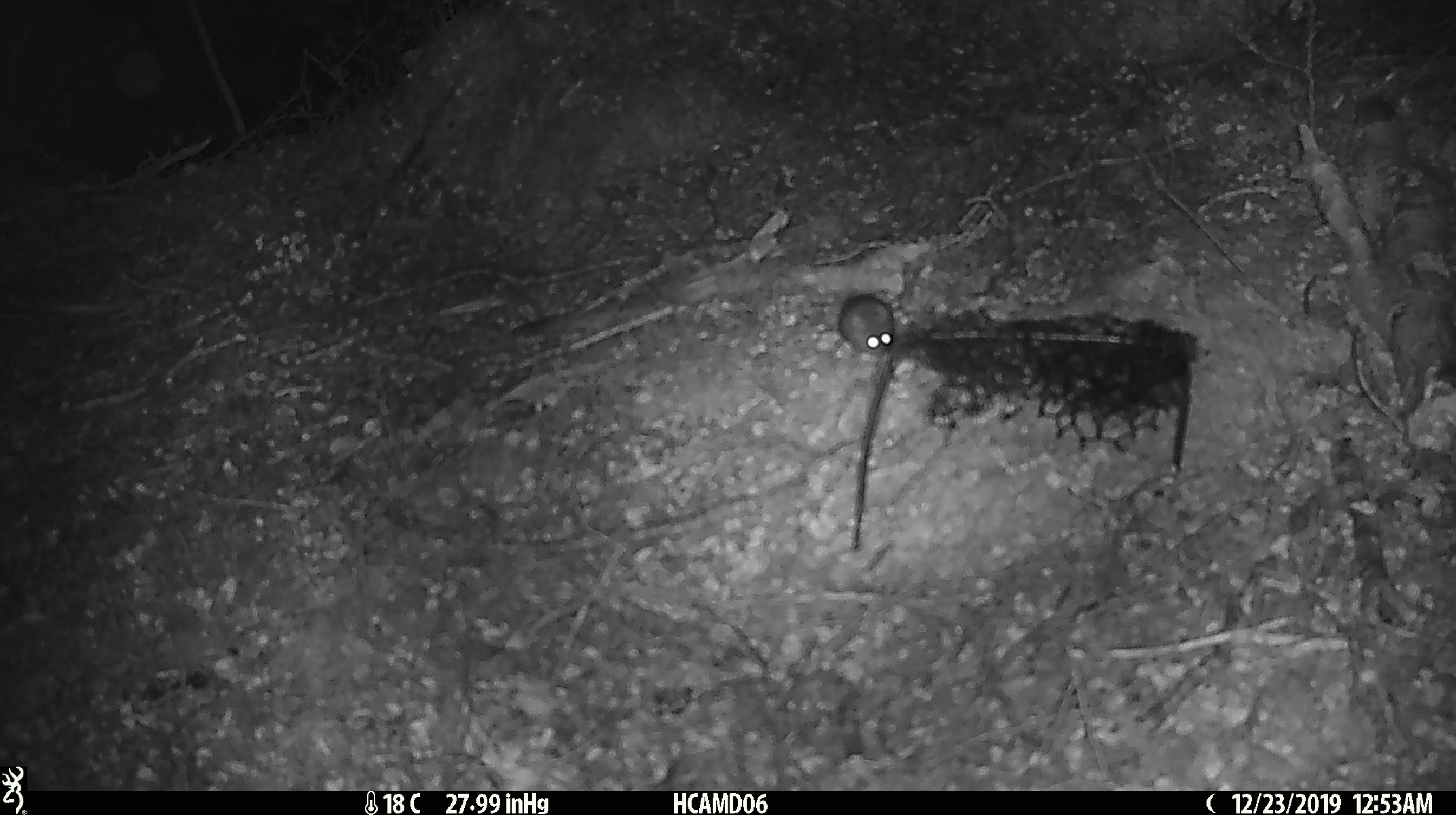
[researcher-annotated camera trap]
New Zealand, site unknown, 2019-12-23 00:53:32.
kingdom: Animalia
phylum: Chordata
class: Mammalia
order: Rodentia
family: Muridae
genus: Mus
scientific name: Mus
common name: mouse